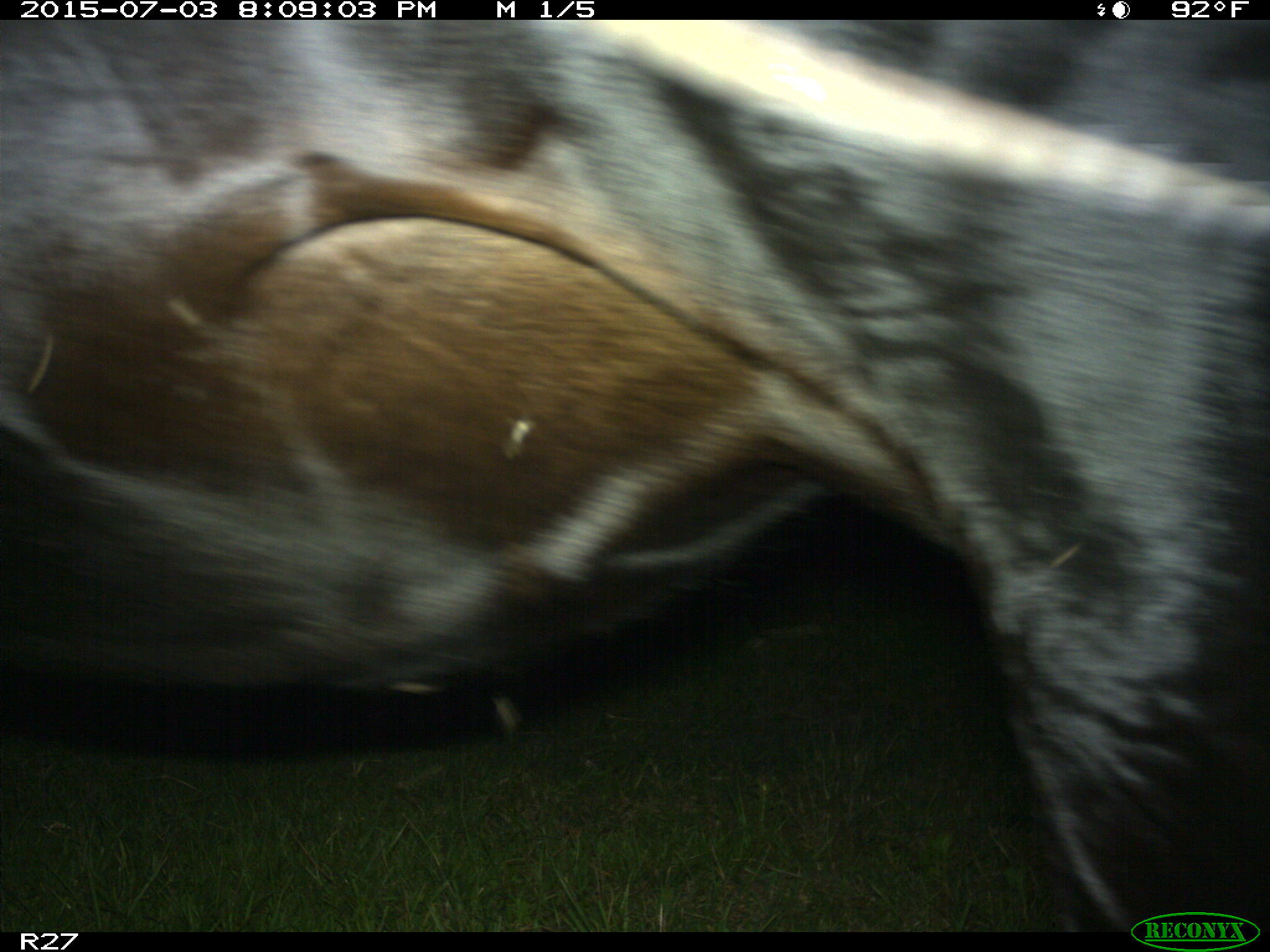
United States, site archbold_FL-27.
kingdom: Animalia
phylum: Chordata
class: Mammalia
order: Artiodactyla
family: Bovidae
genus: Bos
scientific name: Bos taurus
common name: domestic cow